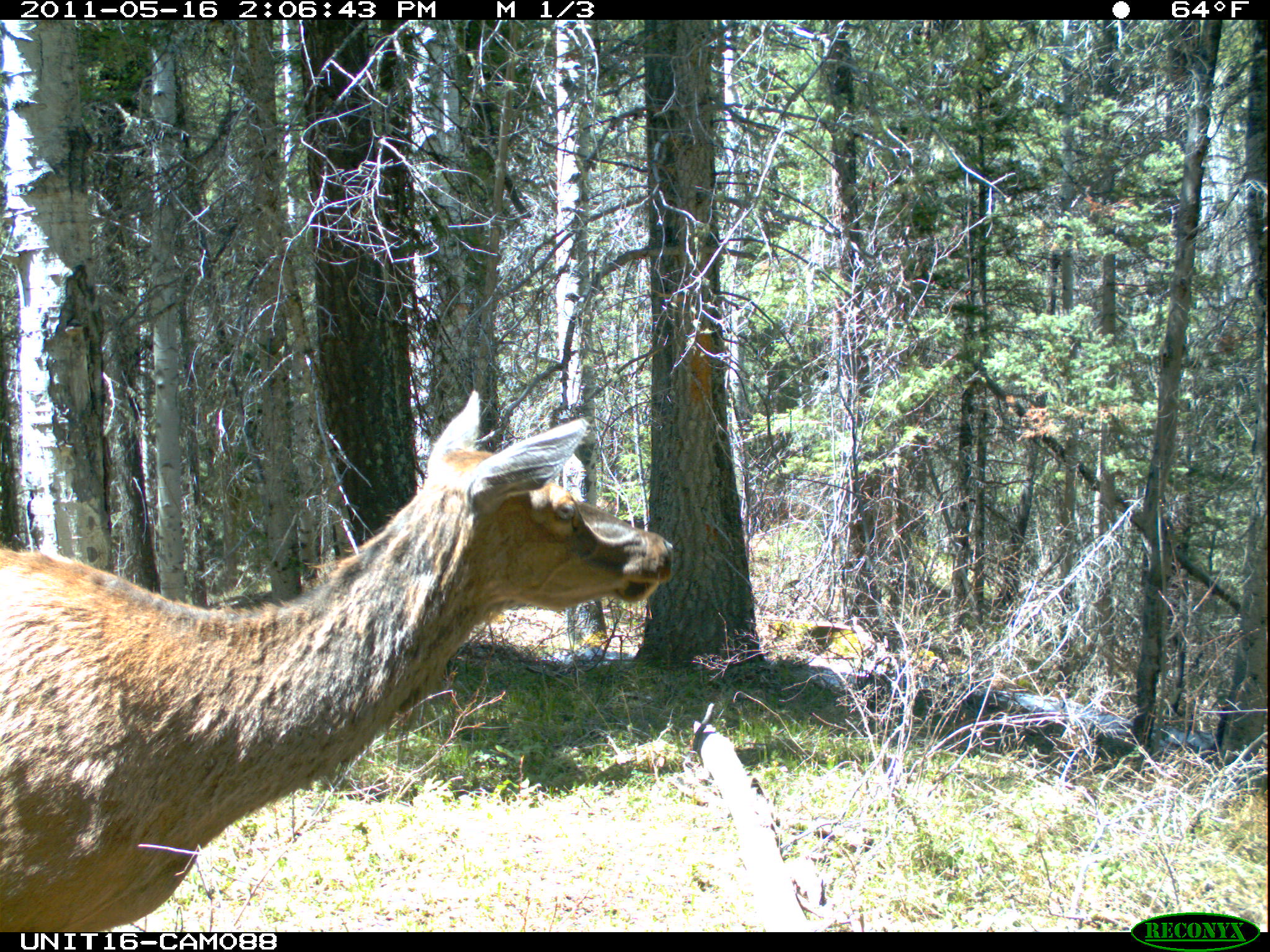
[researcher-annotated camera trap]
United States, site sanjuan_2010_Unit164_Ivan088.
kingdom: Animalia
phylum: Chordata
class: Mammalia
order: Artiodactyla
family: Cervidae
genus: Cervus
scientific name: Cervus elaphus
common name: red deer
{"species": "Cervus elaphus (red deer)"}